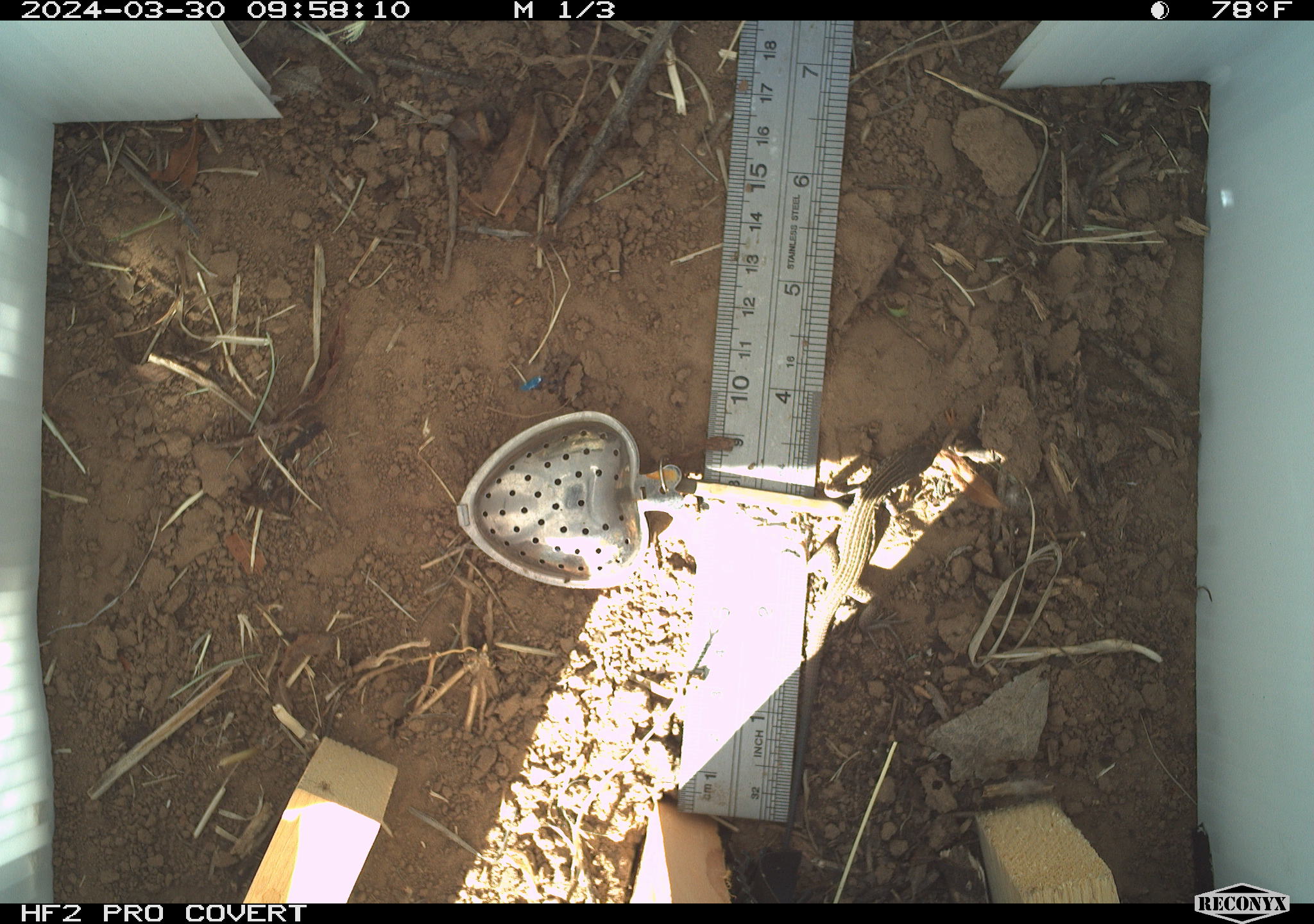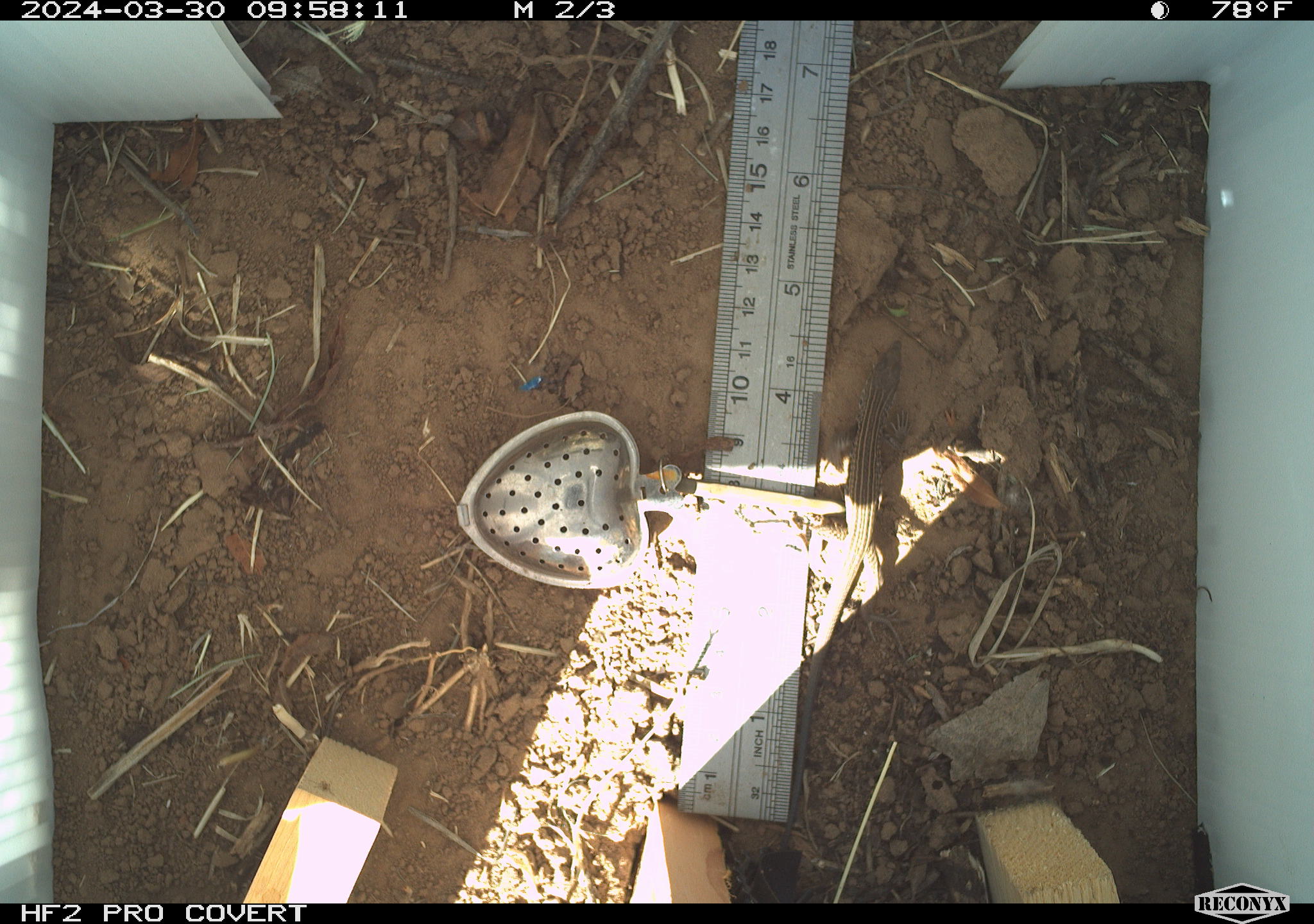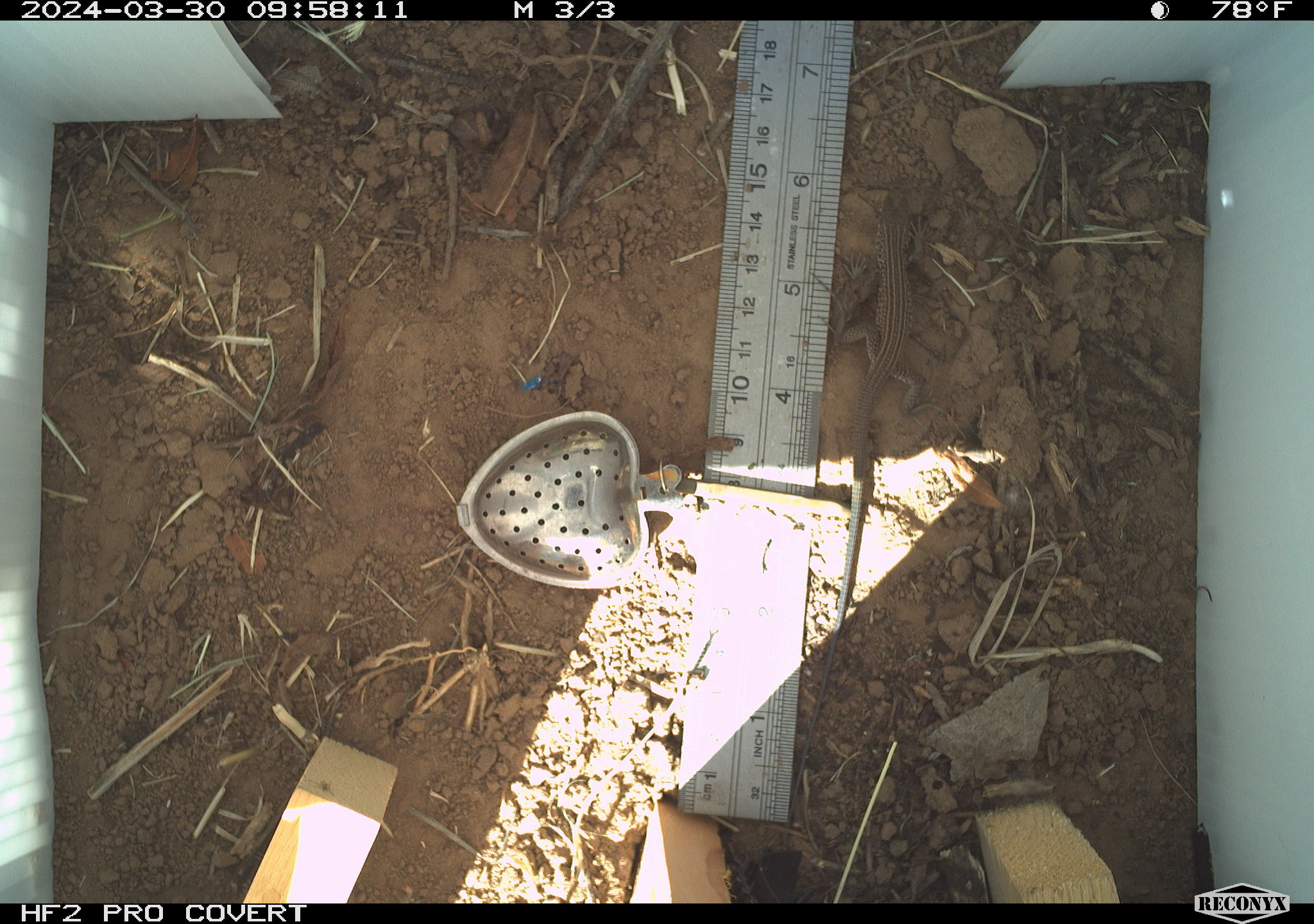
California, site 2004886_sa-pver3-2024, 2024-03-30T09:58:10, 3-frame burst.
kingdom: Animalia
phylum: Chordata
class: Reptilia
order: Squamata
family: Teiidae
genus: Aspidoscelis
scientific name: Aspidoscelis tigris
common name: western whiptail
Western whiptail (Aspidoscelis tigris).